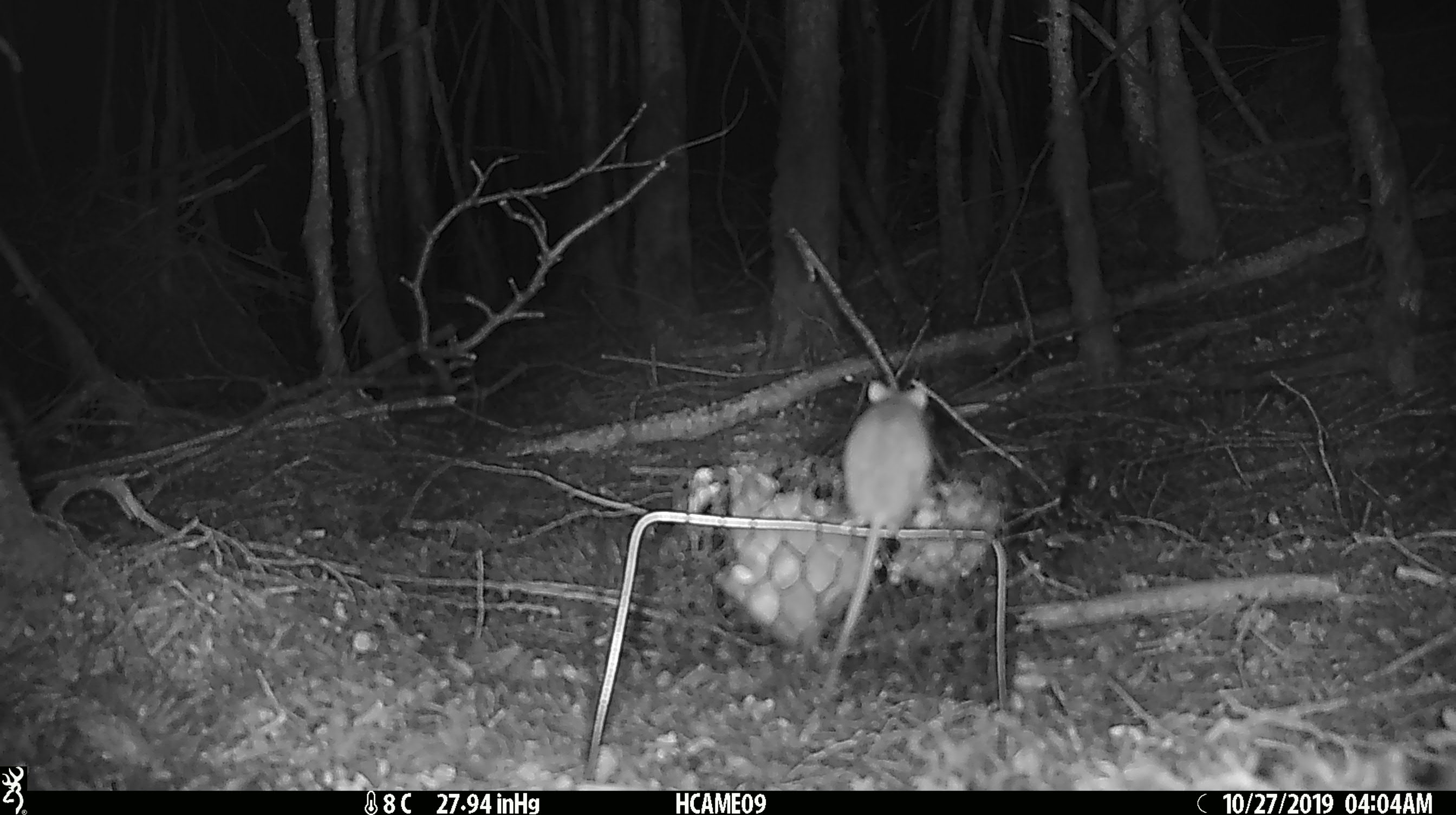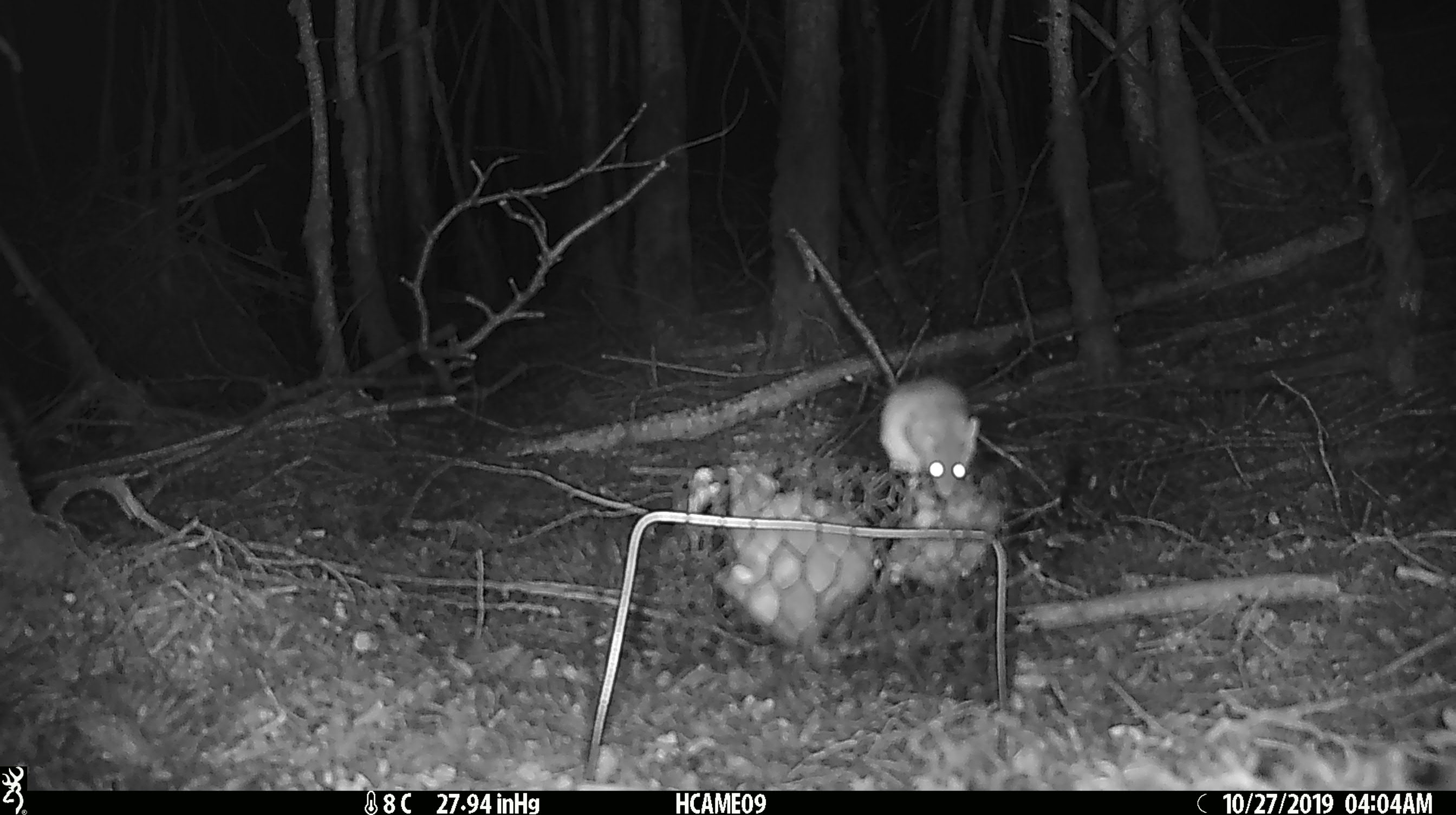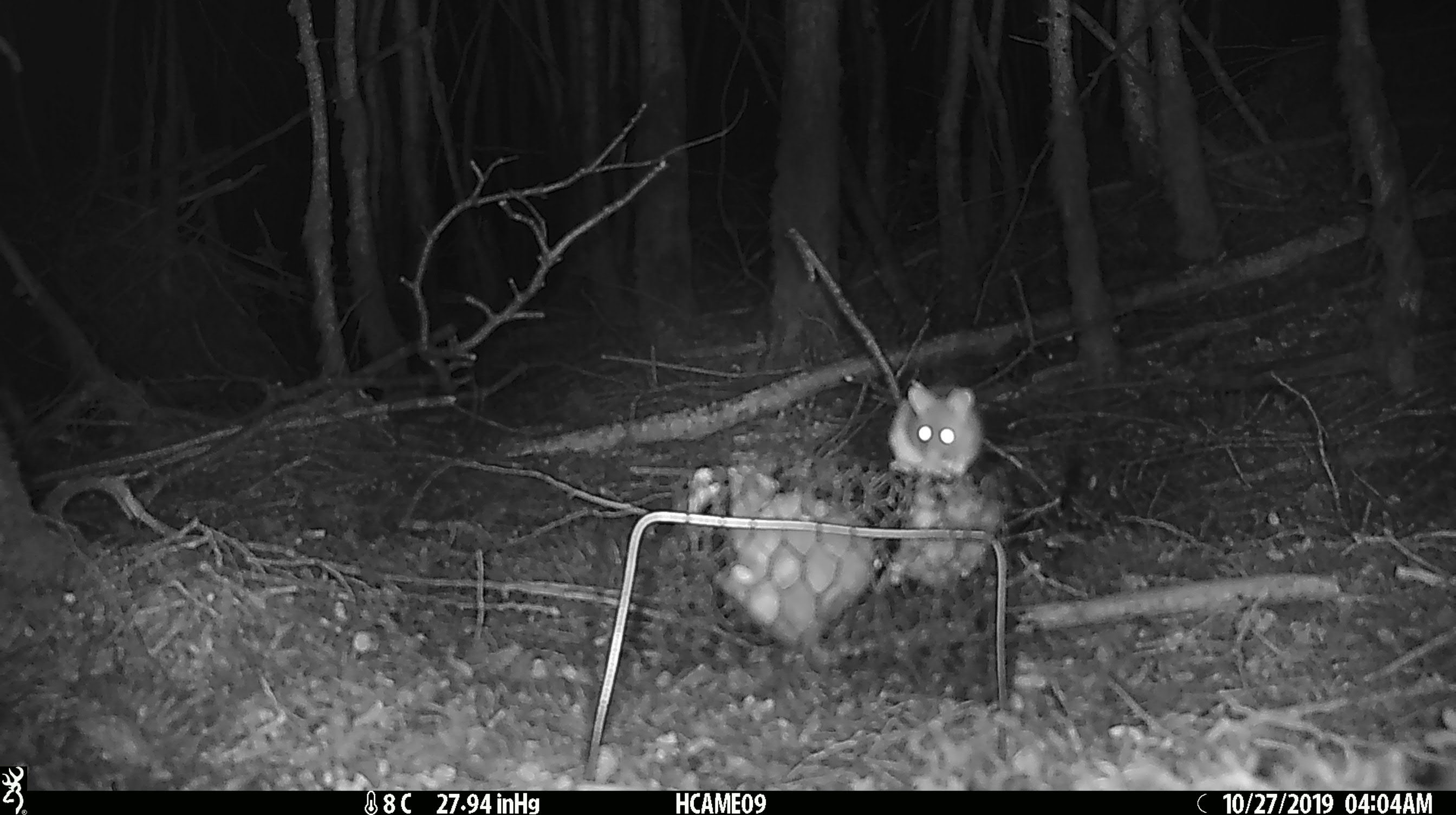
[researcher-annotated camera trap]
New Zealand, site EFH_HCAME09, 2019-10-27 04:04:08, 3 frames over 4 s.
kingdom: Animalia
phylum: Chordata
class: Mammalia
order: Rodentia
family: Muridae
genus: Mus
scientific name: Mus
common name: mouse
Mouse (Mus).